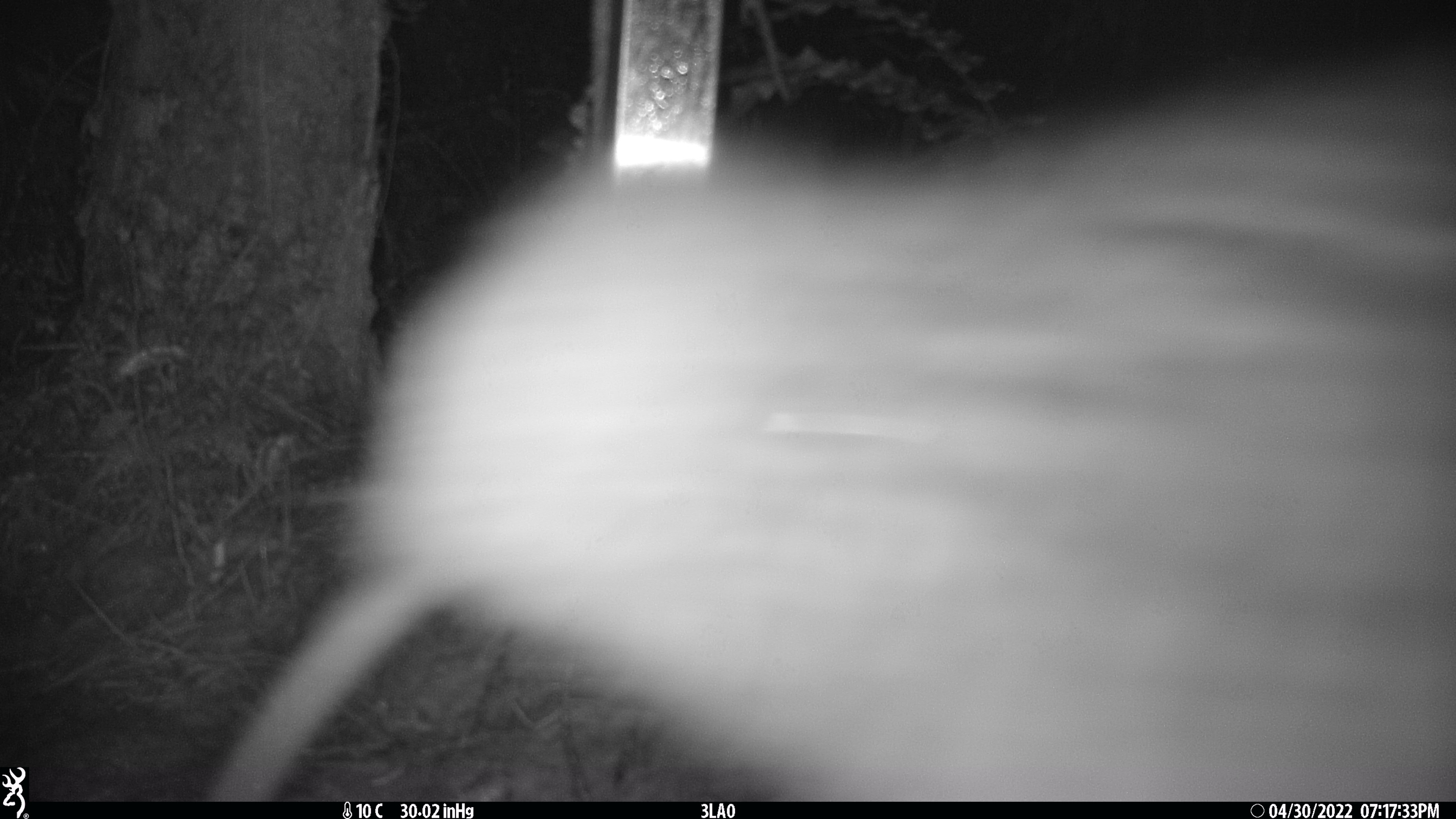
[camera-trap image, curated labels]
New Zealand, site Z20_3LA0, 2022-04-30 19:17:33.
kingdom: Animalia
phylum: Chordata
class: Aves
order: Apterygiformes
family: Apterygidae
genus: Apteryx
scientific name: Apteryx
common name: kiwi